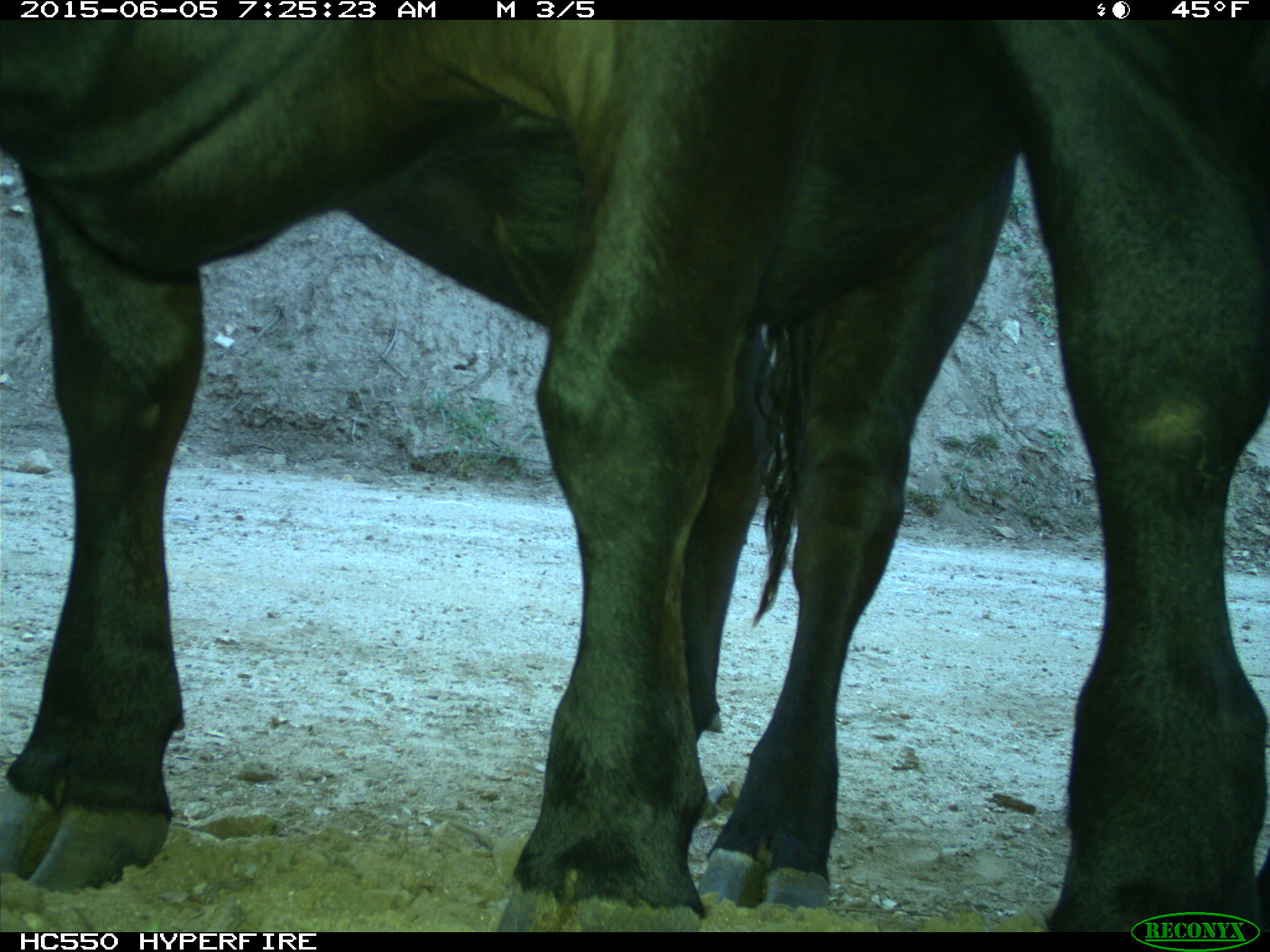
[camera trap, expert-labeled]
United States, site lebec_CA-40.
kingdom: Animalia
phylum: Chordata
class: Mammalia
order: Artiodactyla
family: Bovidae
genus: Bos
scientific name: Bos taurus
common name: domestic cow